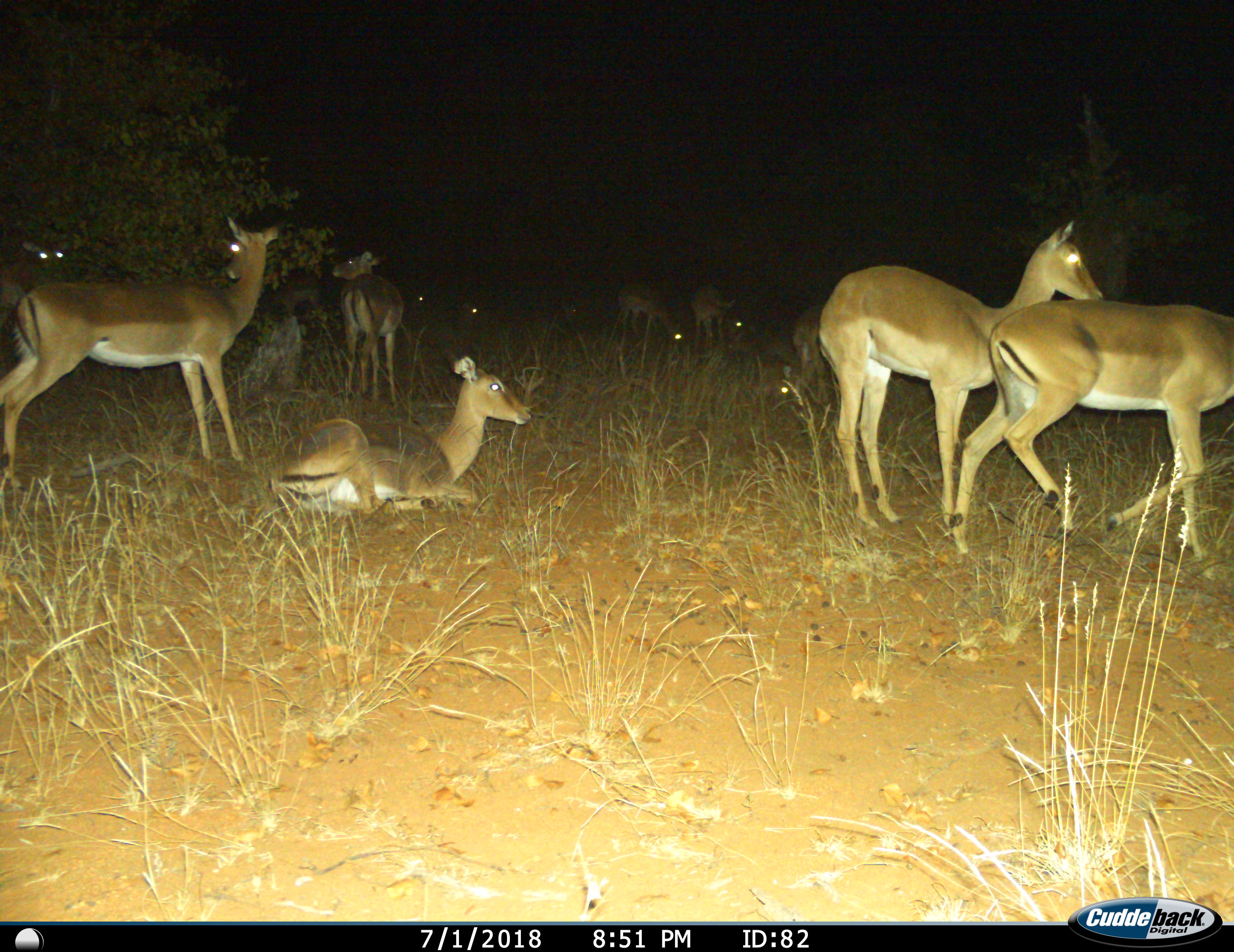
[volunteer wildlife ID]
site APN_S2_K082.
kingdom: Animalia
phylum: Chordata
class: Mammalia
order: Artiodactyla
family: Bovidae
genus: Aepyceros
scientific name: Aepyceros melampus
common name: impala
Impala (Aepyceros melampus), count 11-50. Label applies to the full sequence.